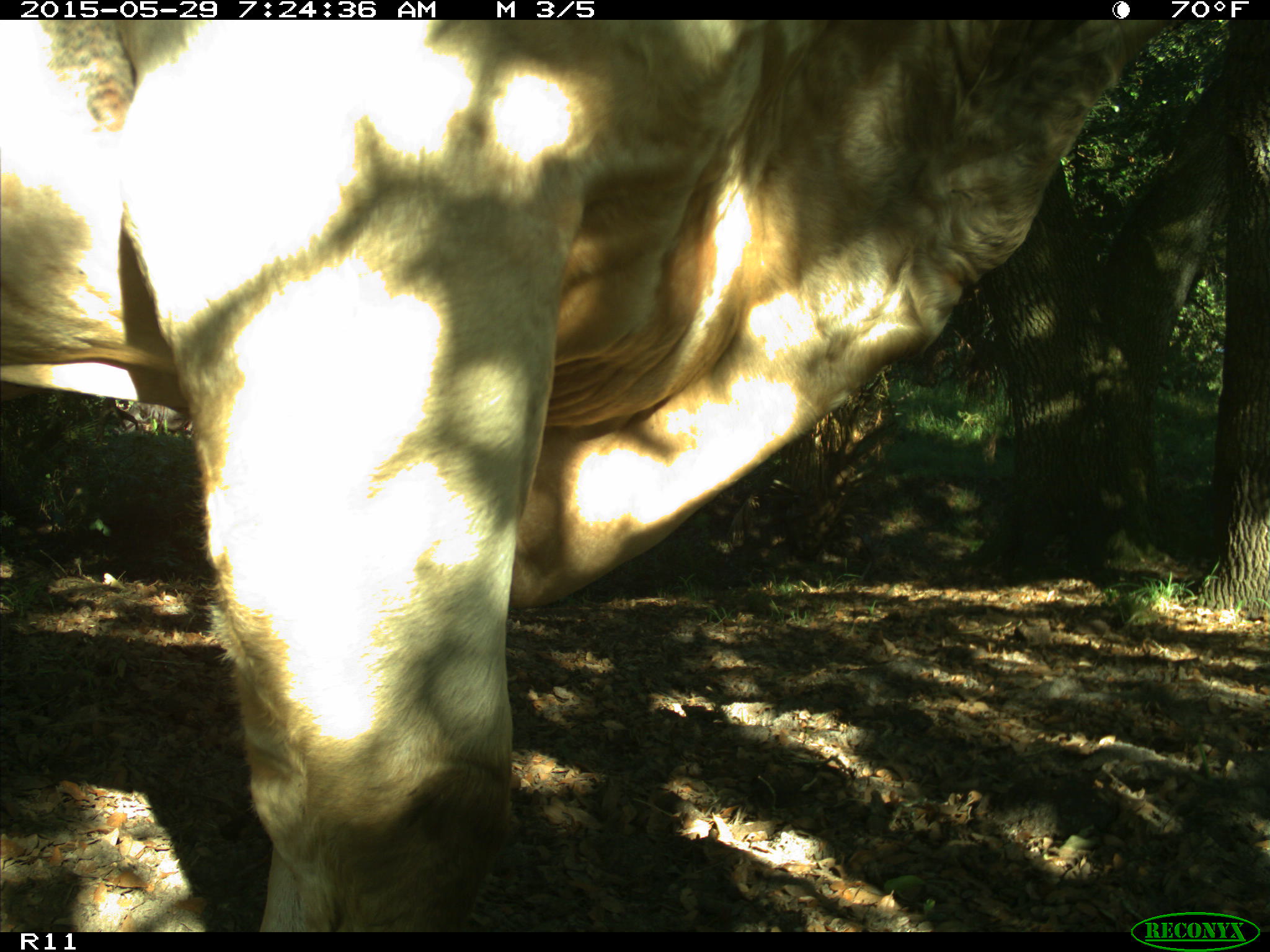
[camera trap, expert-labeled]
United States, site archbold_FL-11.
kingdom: Animalia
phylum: Chordata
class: Mammalia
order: Artiodactyla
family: Bovidae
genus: Bos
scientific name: Bos taurus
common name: domestic cow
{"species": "Bos taurus (domestic cow)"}